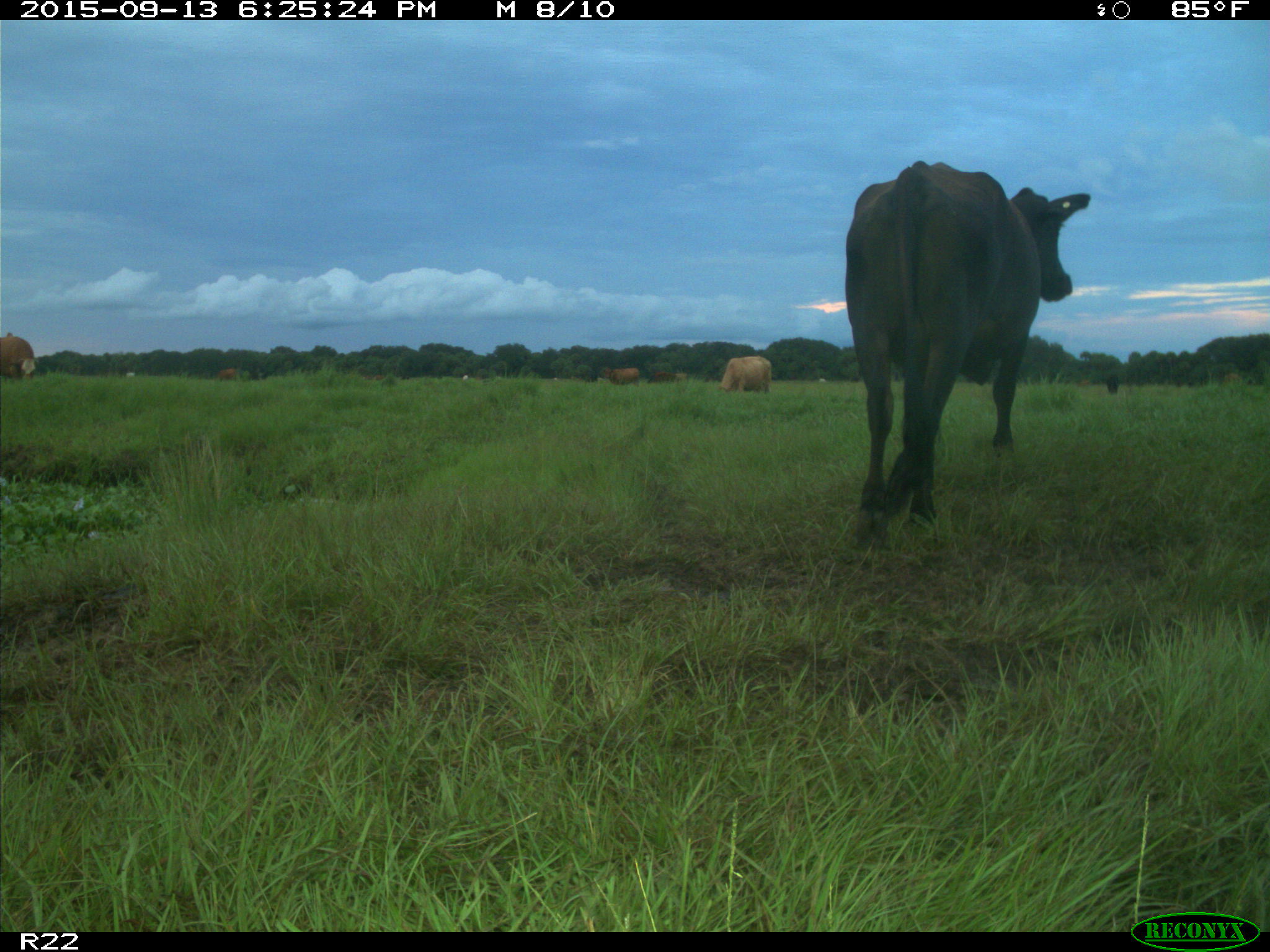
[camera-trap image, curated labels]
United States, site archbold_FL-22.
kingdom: Animalia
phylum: Chordata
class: Mammalia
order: Artiodactyla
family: Bovidae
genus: Bos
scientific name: Bos taurus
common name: domestic cow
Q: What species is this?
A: Bos taurus (domestic cow).